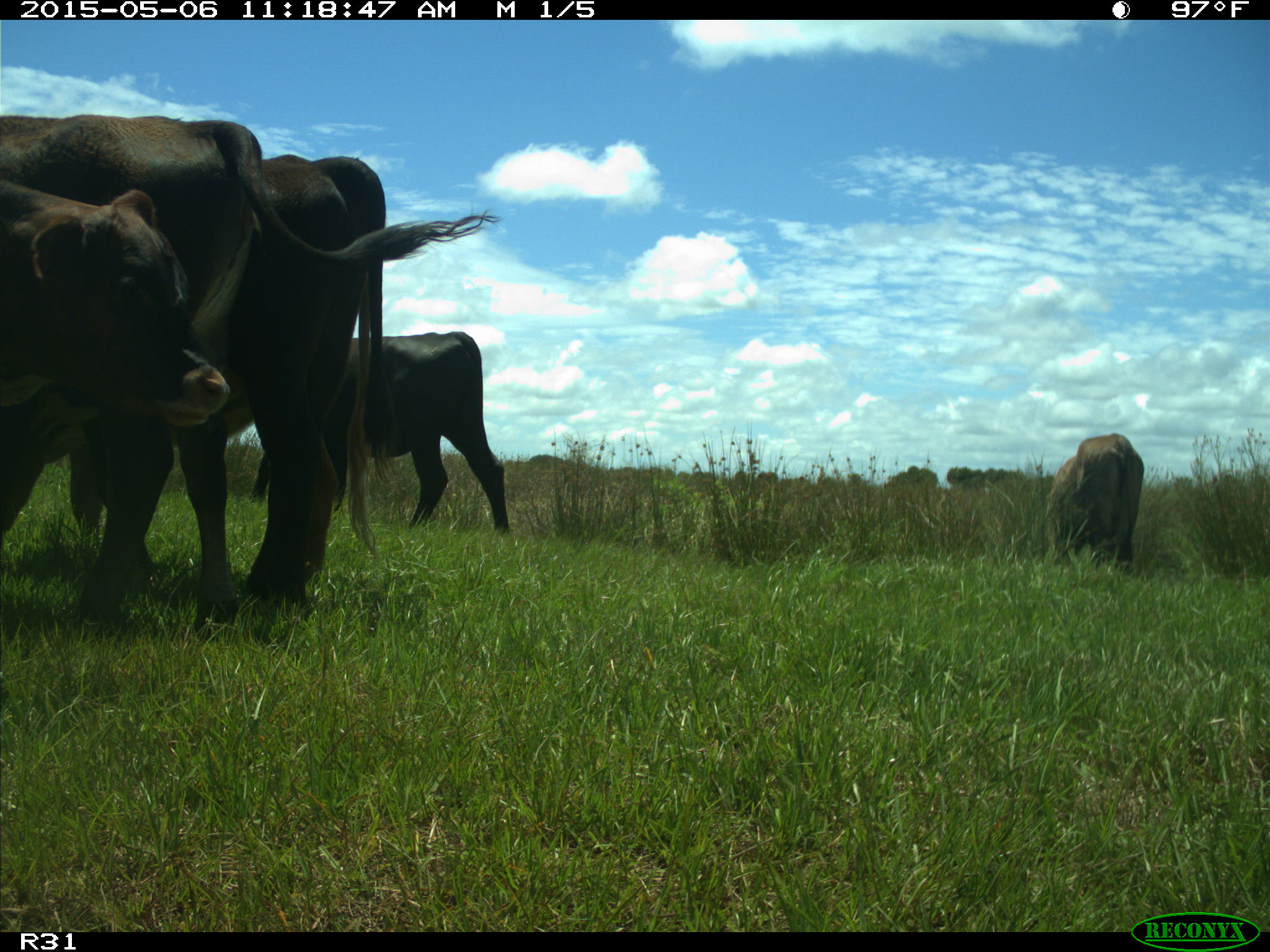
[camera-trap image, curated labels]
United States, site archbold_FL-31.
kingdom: Animalia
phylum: Chordata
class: Mammalia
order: Artiodactyla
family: Bovidae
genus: Bos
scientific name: Bos taurus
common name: domestic cow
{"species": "Bos taurus (domestic cow)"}